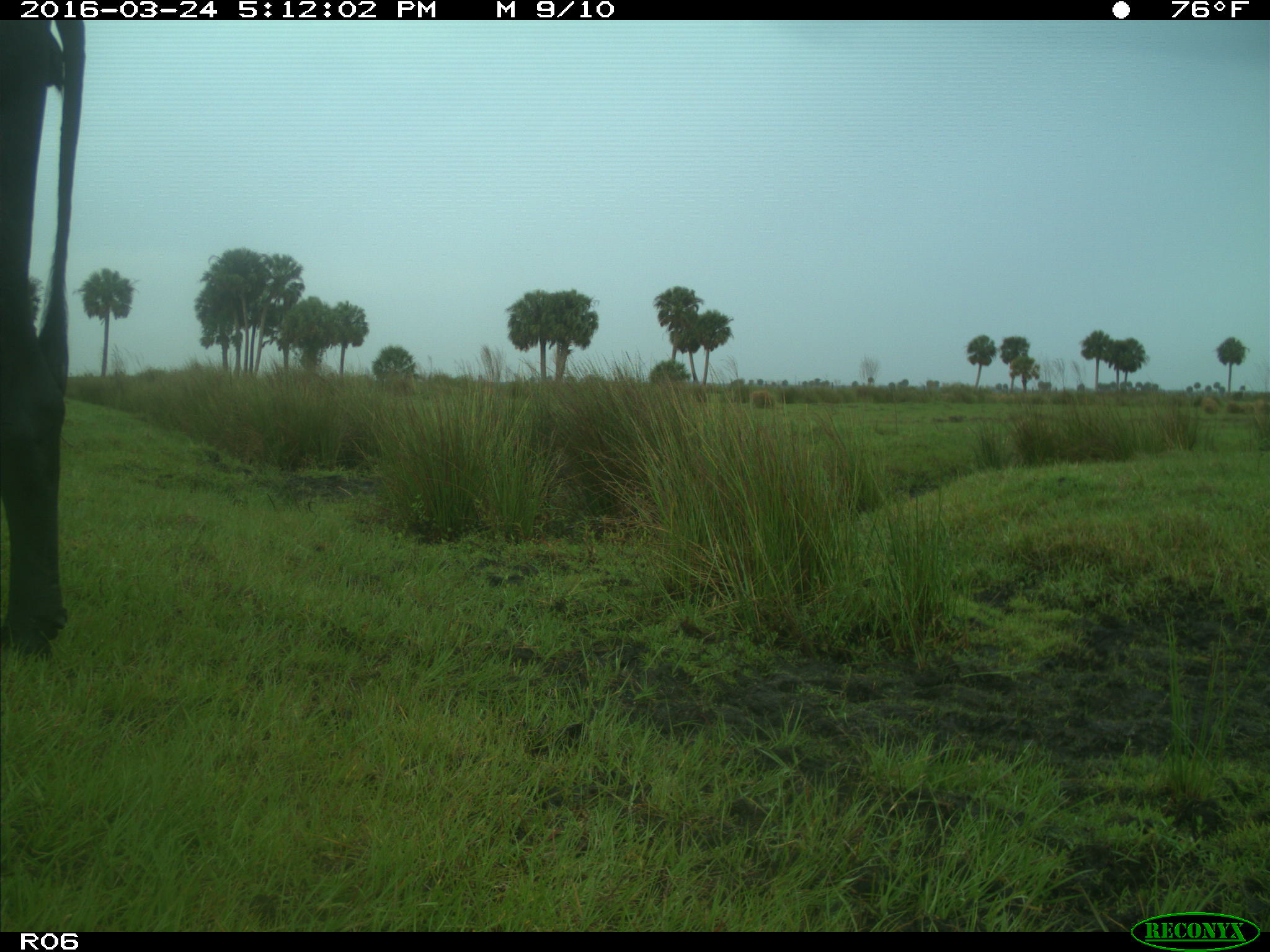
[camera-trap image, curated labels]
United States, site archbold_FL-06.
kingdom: Animalia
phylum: Chordata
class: Mammalia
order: Artiodactyla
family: Bovidae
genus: Bos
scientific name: Bos taurus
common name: domestic cow